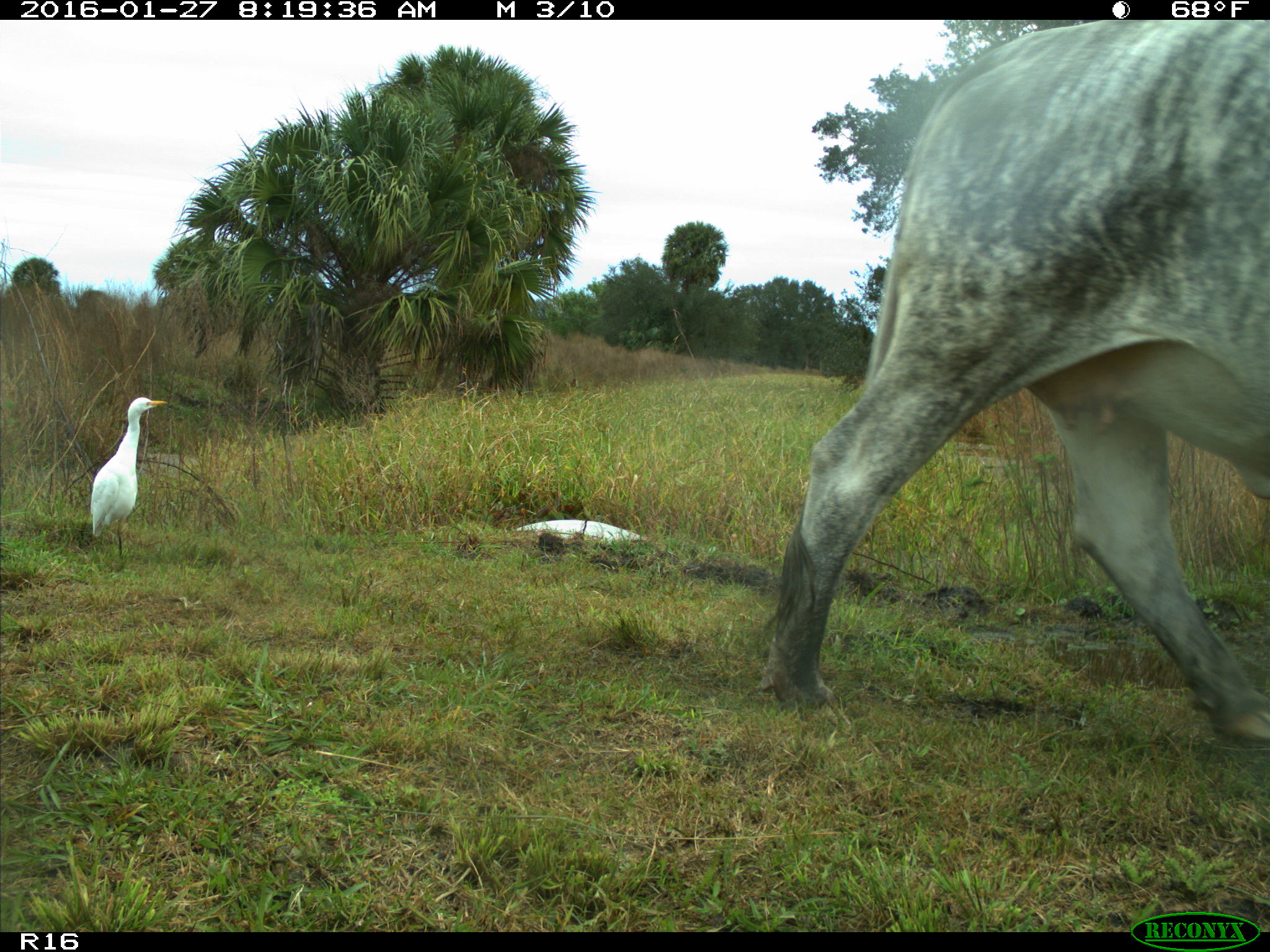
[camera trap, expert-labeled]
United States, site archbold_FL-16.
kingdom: Animalia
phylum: Chordata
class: Mammalia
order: Artiodactyla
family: Bovidae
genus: Bos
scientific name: Bos taurus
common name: domestic cow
Bos taurus (domestic cow).